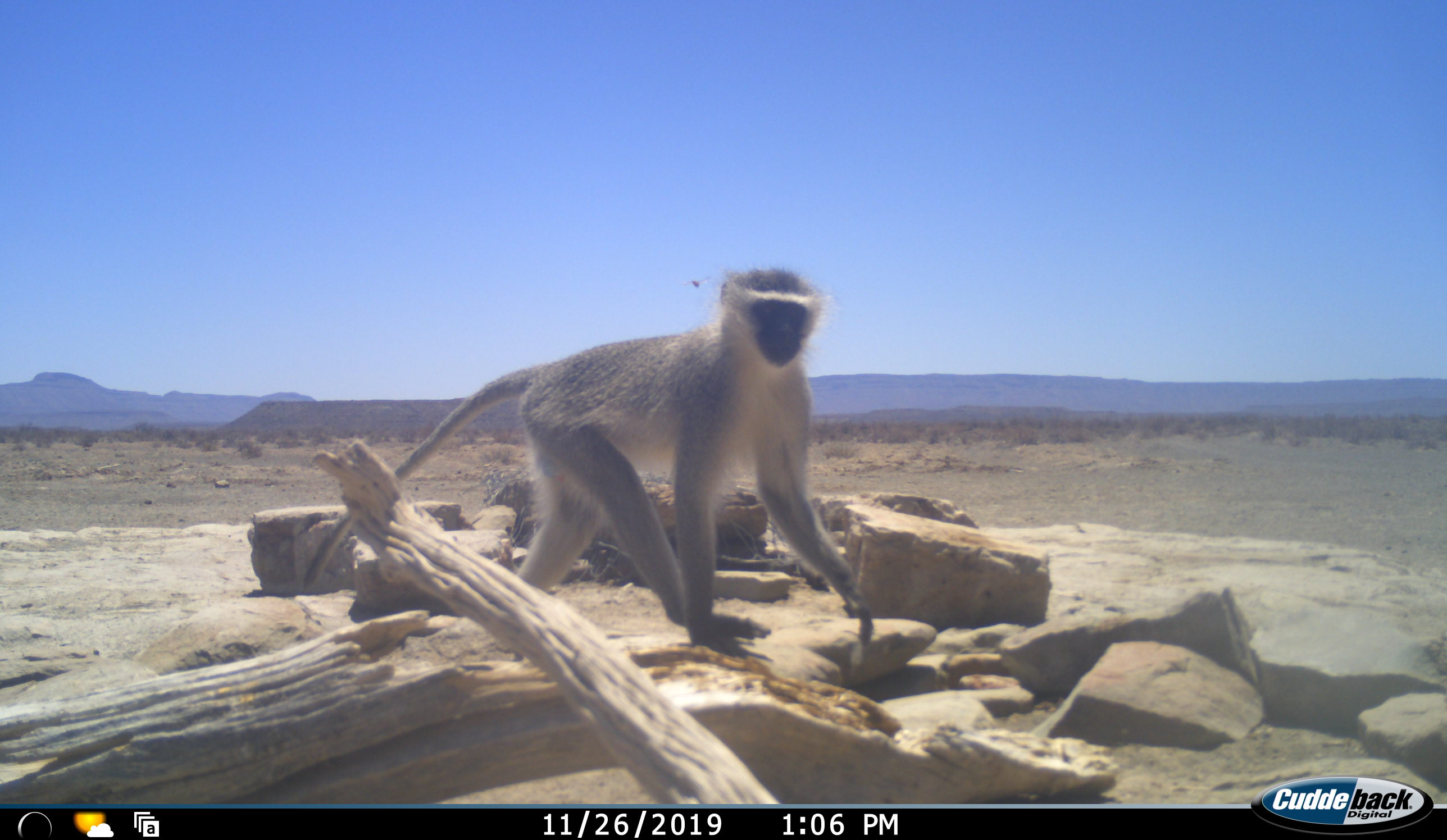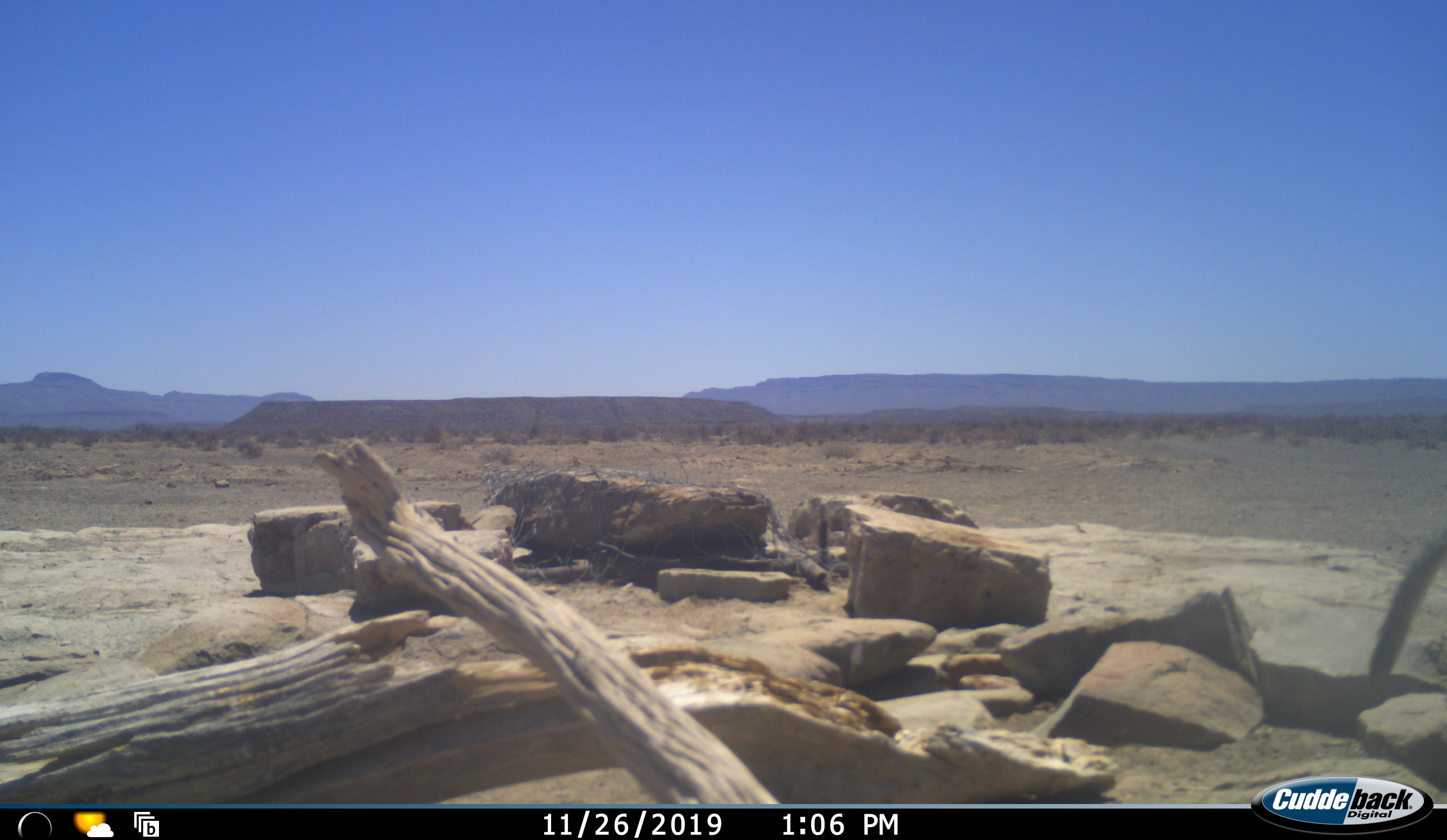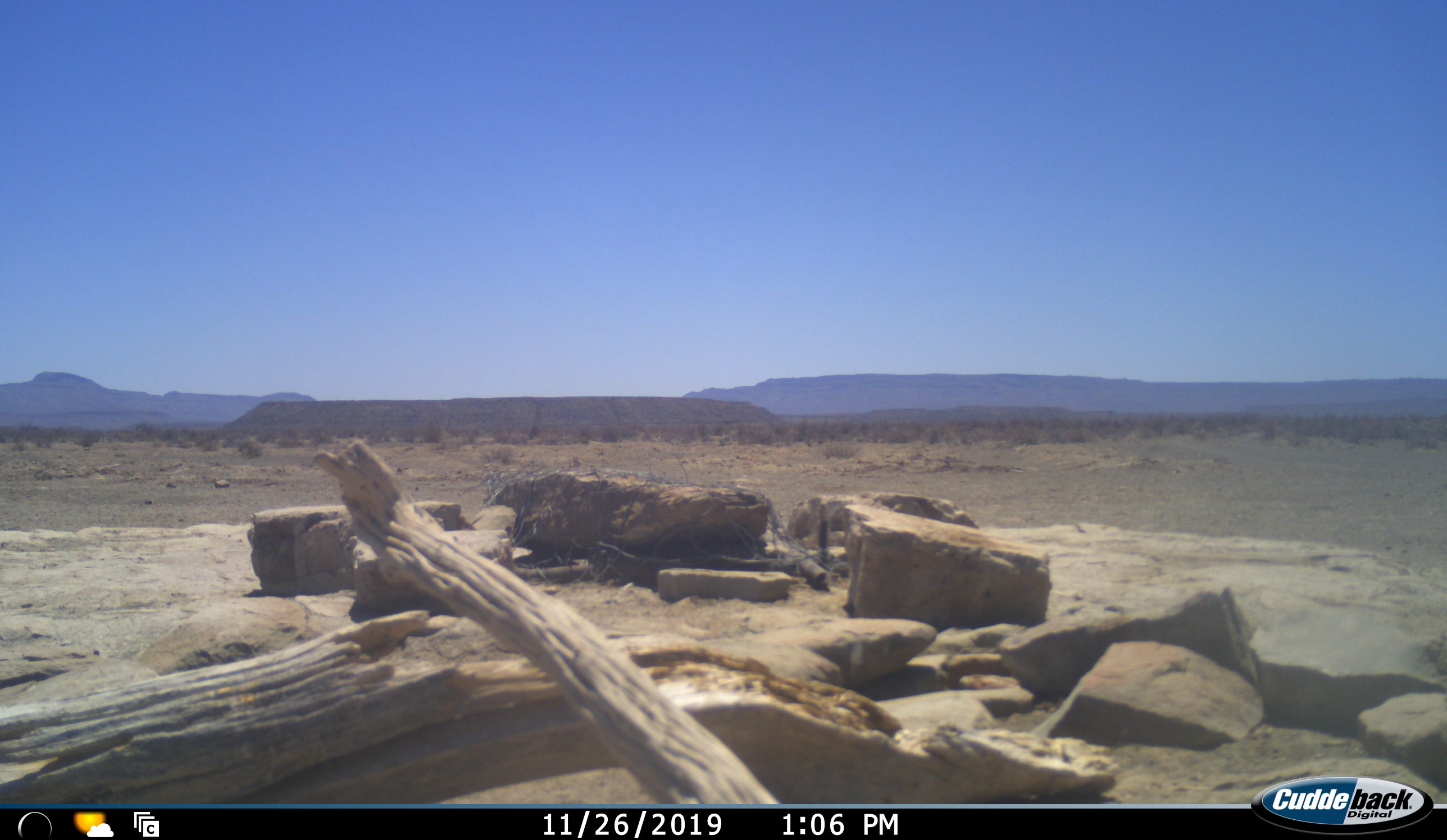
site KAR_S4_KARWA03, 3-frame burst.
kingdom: Animalia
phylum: Chordata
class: Mammalia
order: Primates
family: Cercopithecidae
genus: Chlorocebus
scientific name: Chlorocebus pygerythrus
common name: vervet monkey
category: monkeyvervet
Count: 1.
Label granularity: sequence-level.